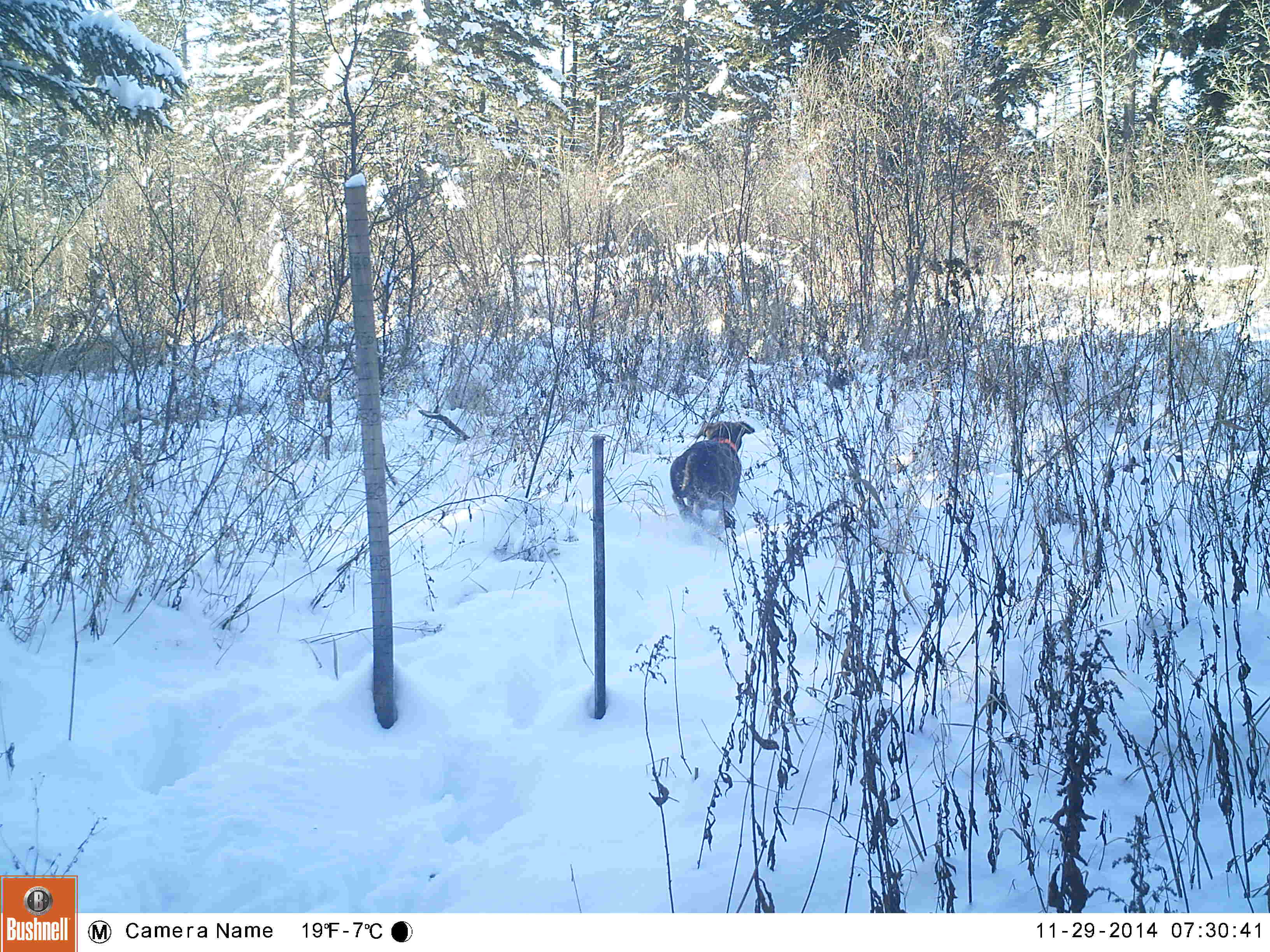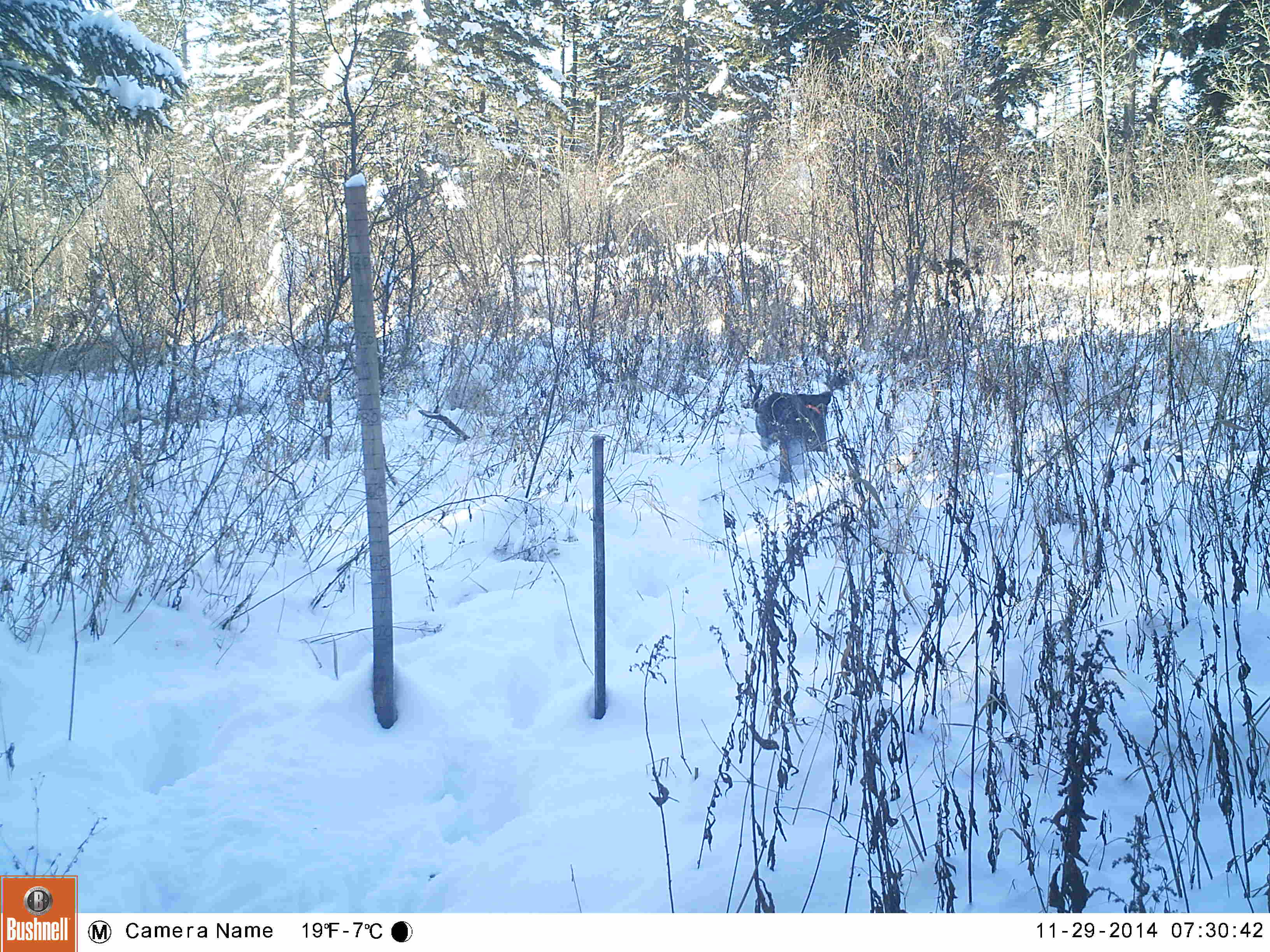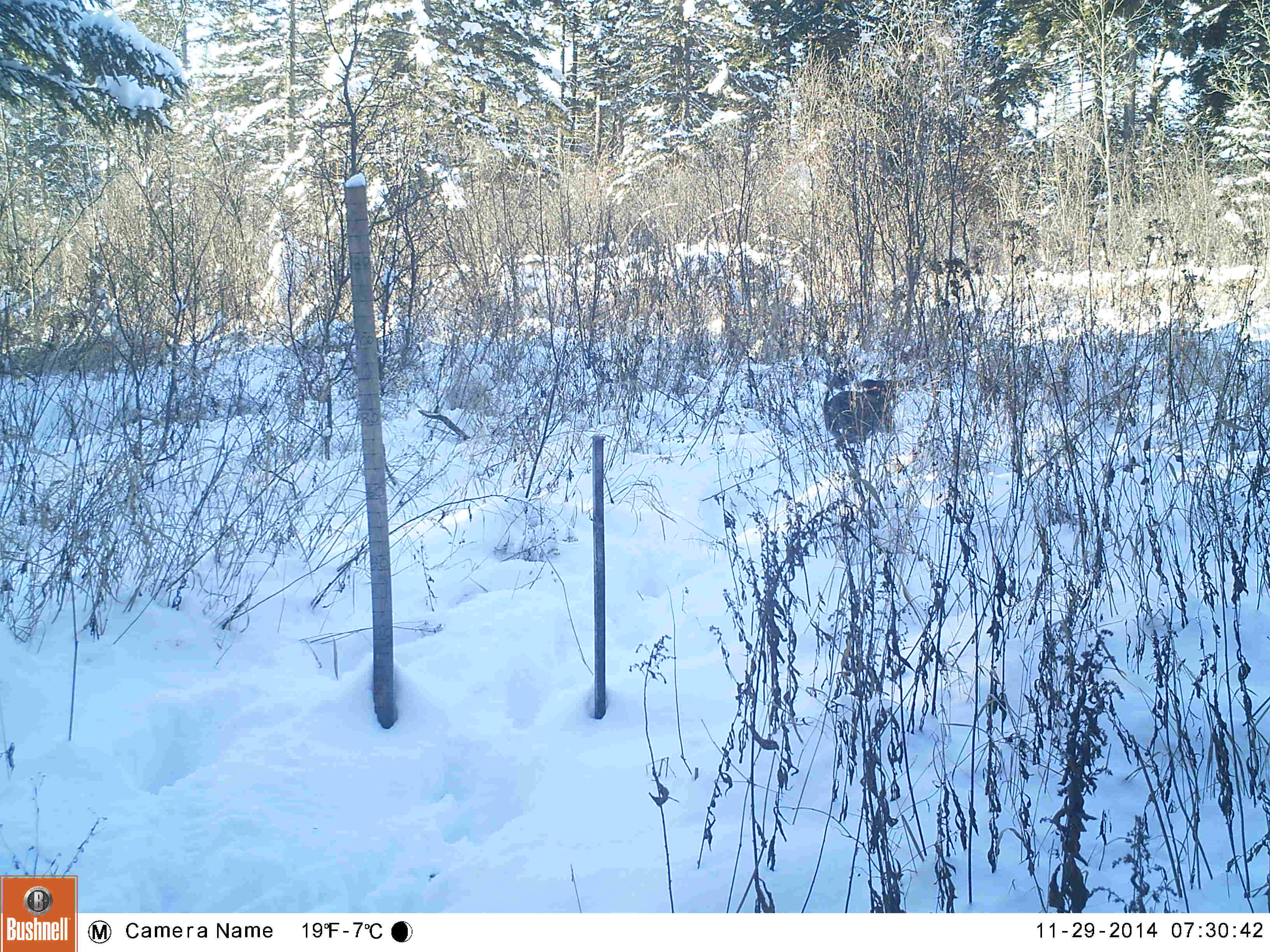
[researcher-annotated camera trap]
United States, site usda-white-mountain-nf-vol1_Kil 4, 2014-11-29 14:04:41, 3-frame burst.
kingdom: Animalia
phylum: Chordata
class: Mammalia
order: Carnivora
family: Canidae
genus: Canis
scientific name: Canis familiaris familiaris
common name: domestic dog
Domestic dog (Canis familiaris familiaris).